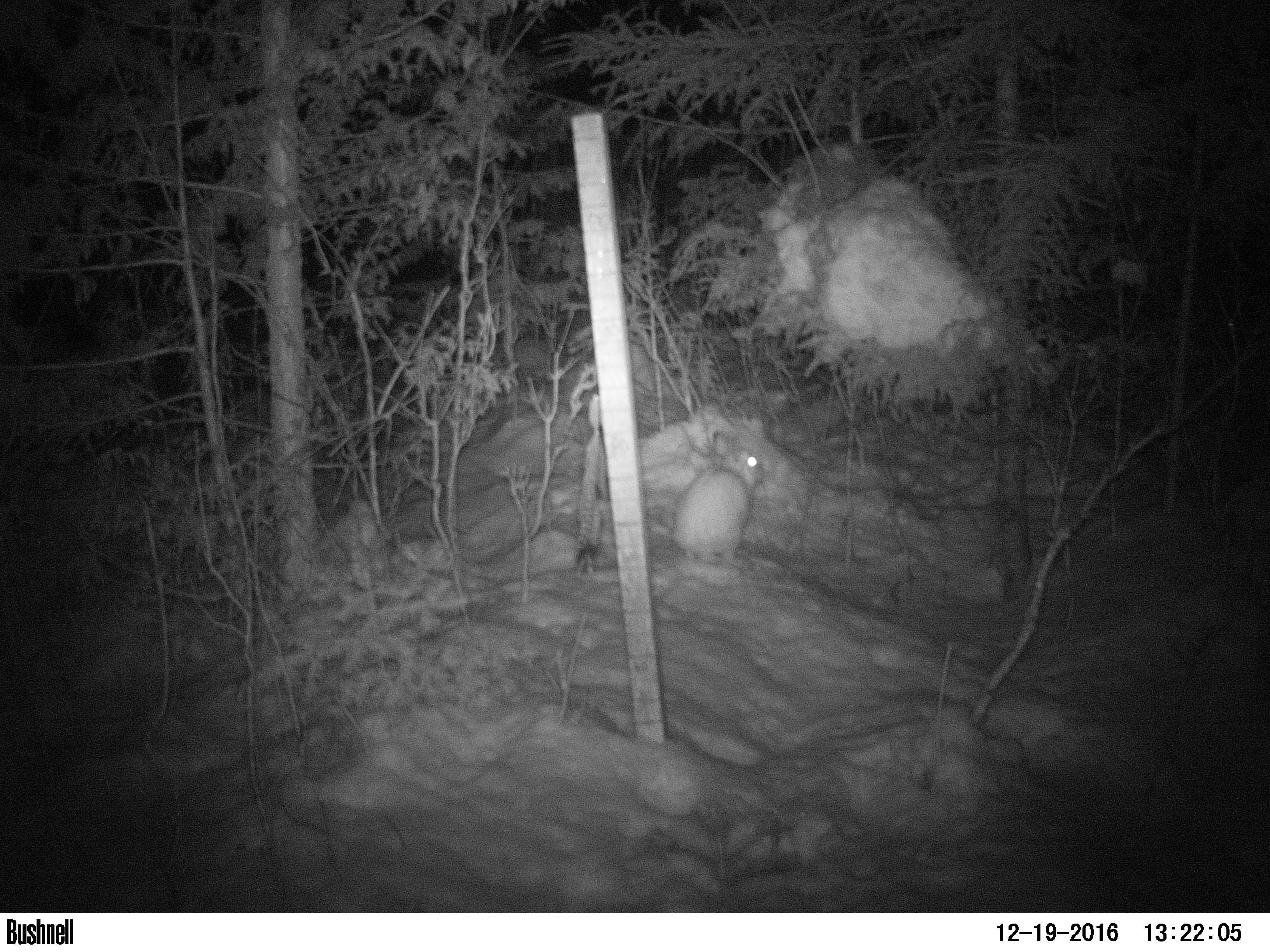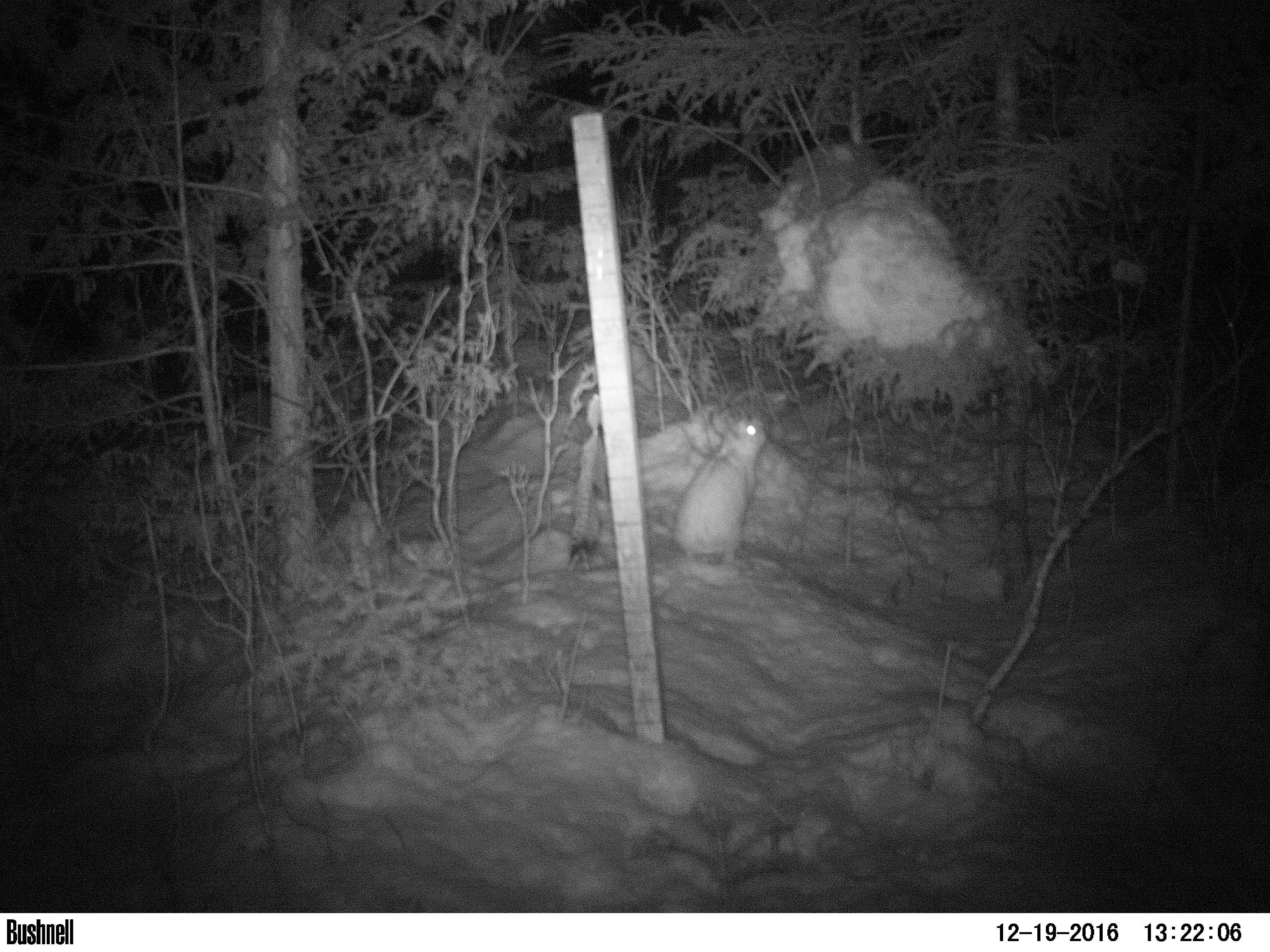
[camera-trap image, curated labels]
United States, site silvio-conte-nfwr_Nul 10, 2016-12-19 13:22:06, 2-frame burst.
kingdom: Animalia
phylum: Chordata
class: Mammalia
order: Lagomorpha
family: Leporidae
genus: Lepus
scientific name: Lepus americanus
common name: snowshoe hare